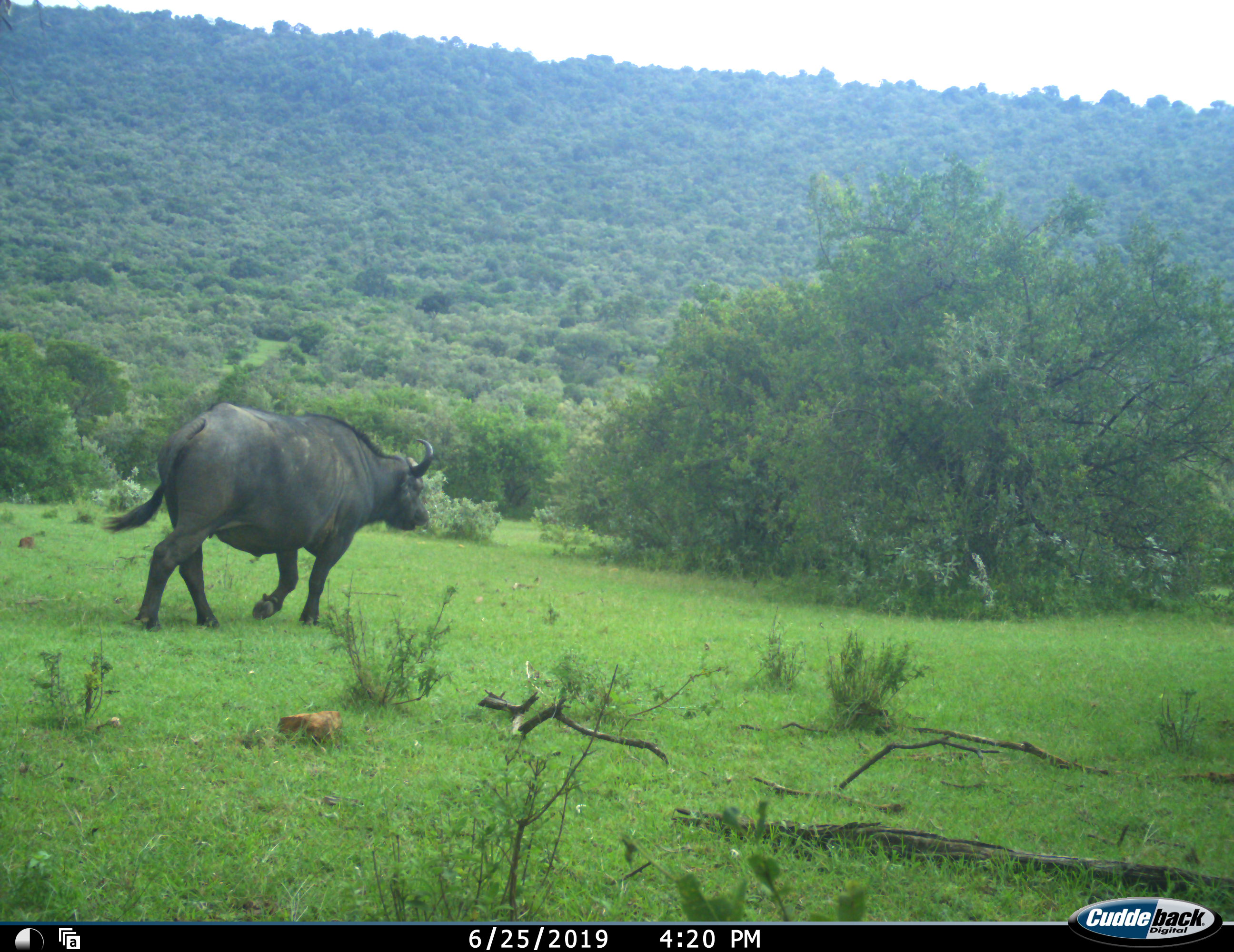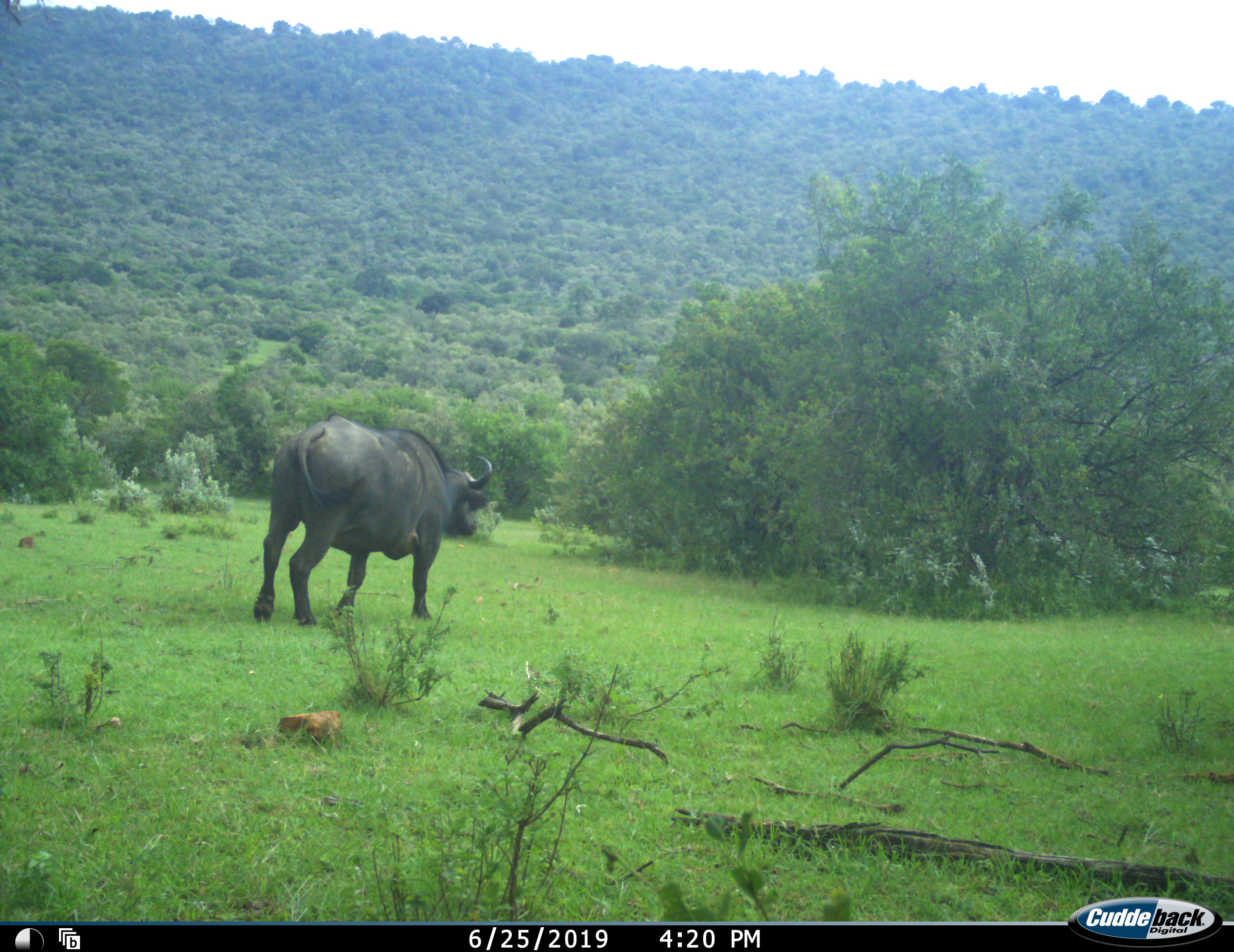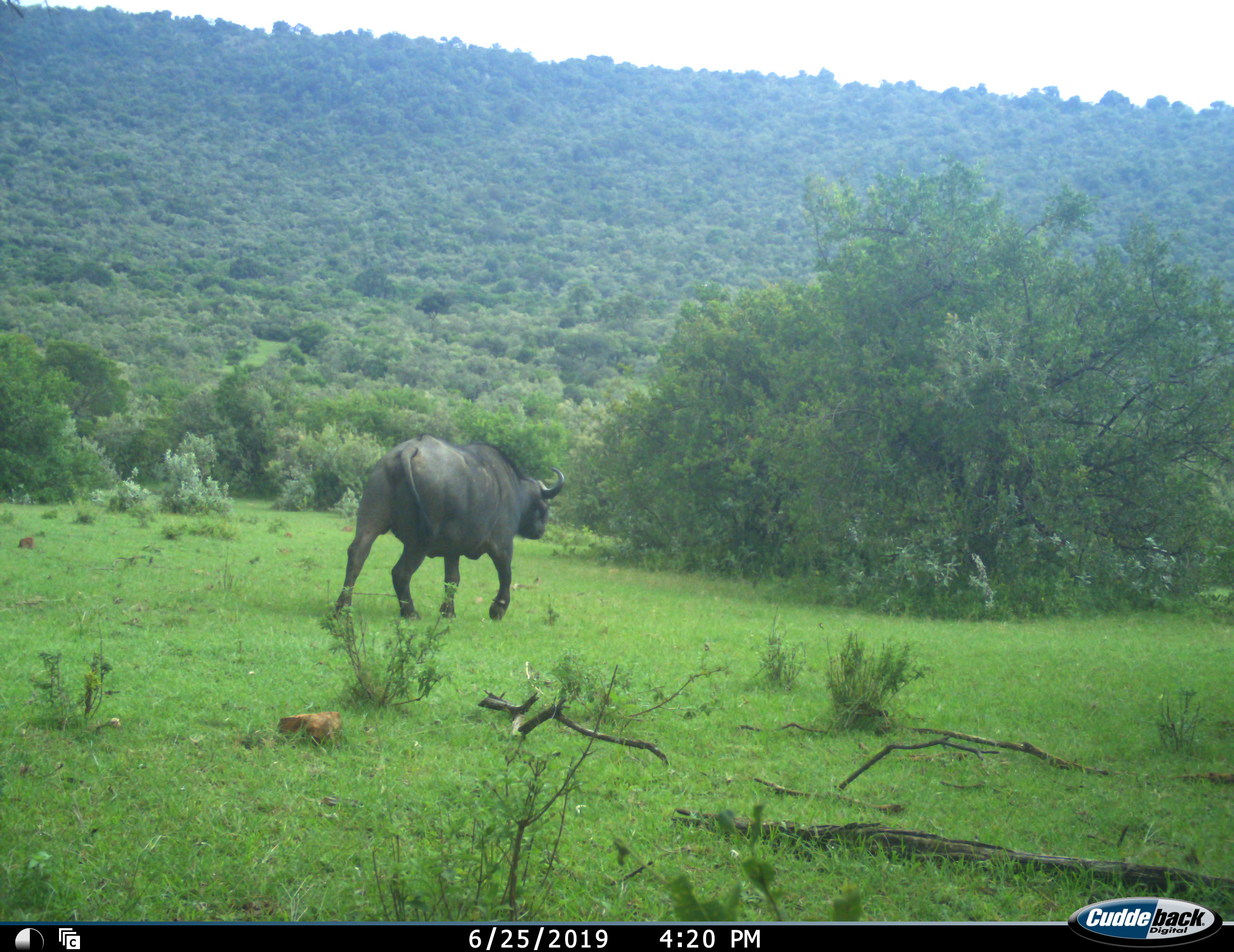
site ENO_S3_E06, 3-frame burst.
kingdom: Animalia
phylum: Chordata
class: Mammalia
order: Artiodactyla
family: Bovidae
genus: Syncerus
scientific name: Syncerus caffer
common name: african buffalo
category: buffalo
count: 1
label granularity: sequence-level